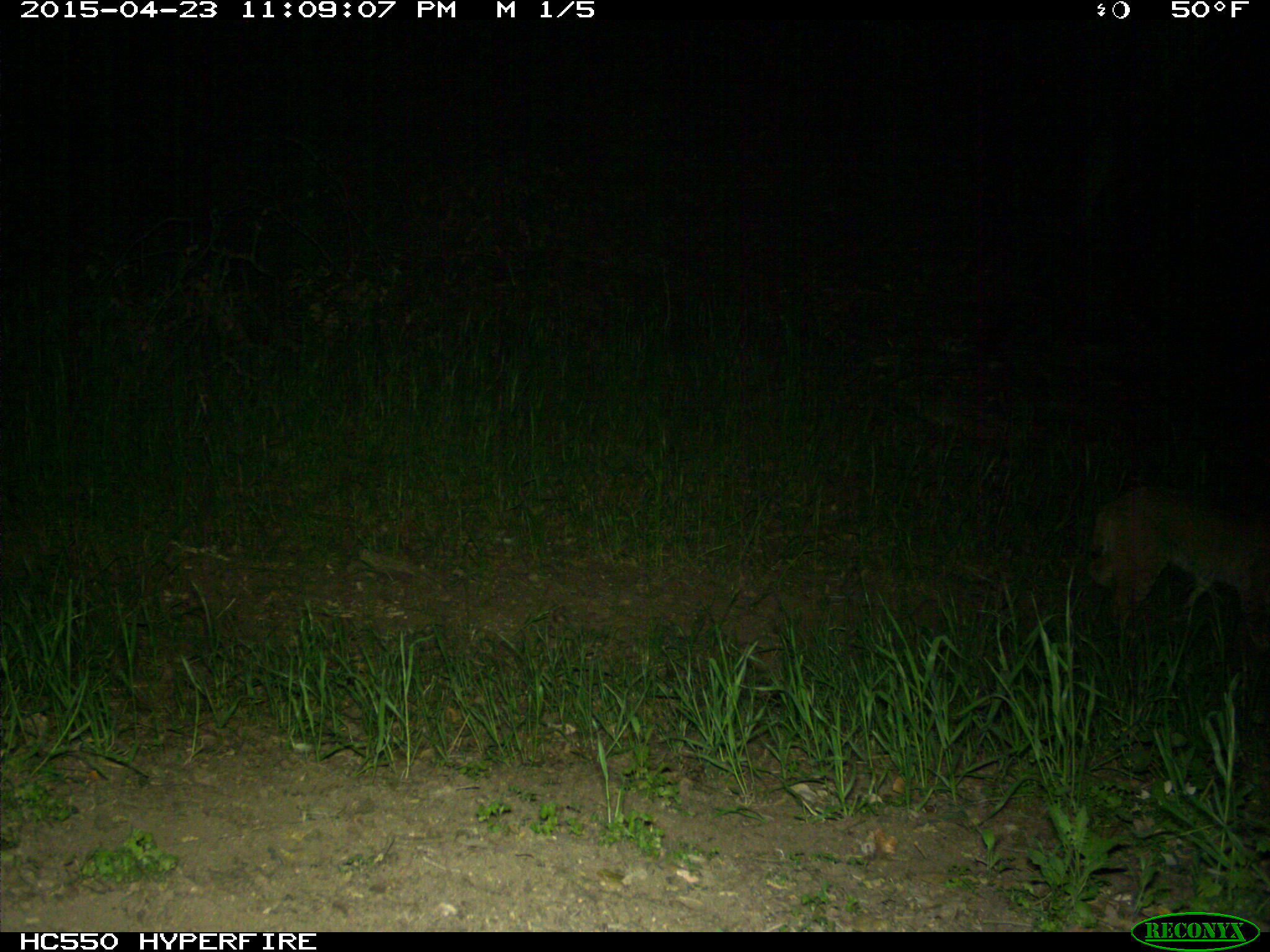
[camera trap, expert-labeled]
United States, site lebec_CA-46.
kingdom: Animalia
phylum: Chordata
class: Mammalia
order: Carnivora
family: Felidae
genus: Lynx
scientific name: Lynx rufus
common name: bobcat